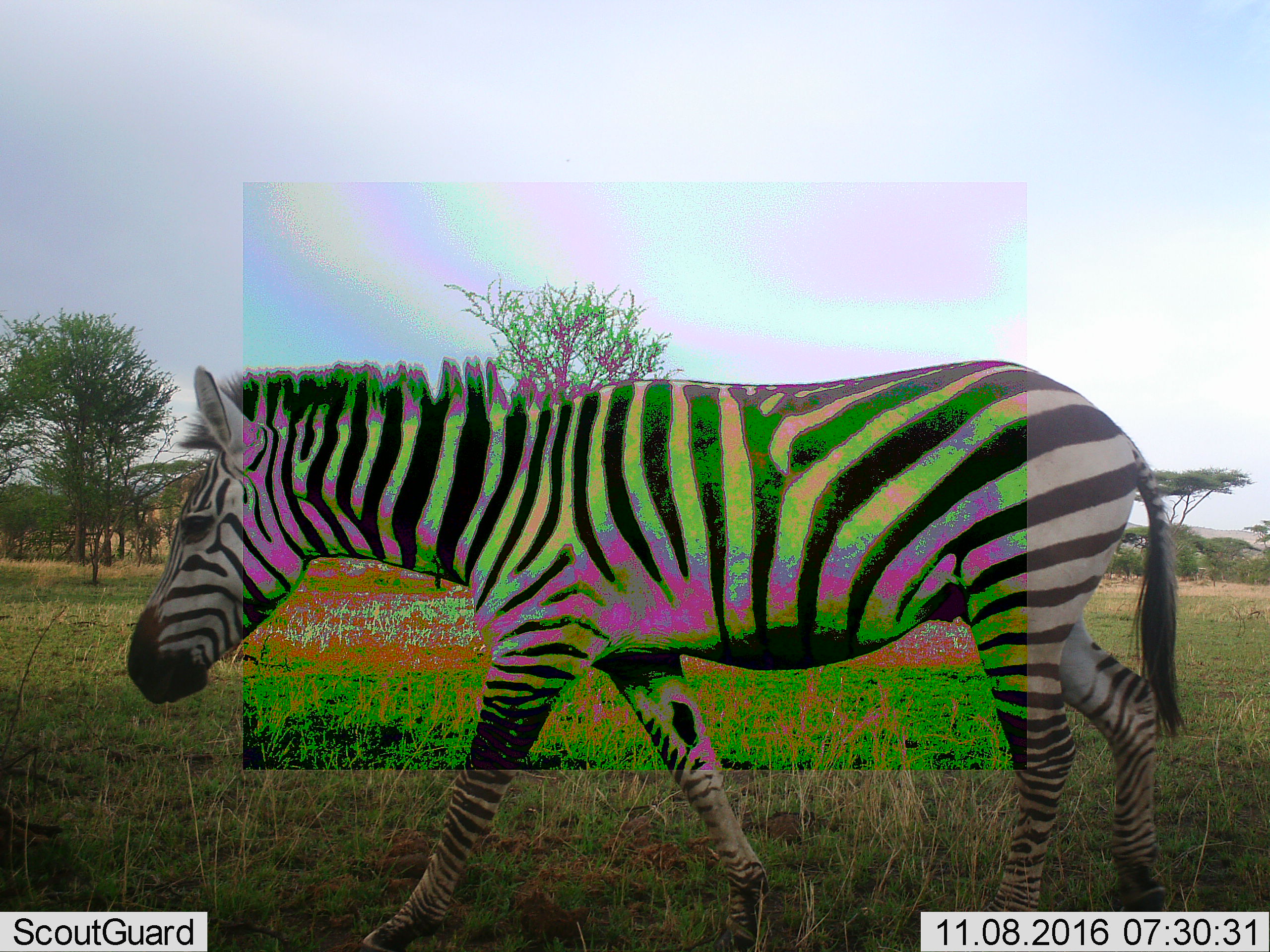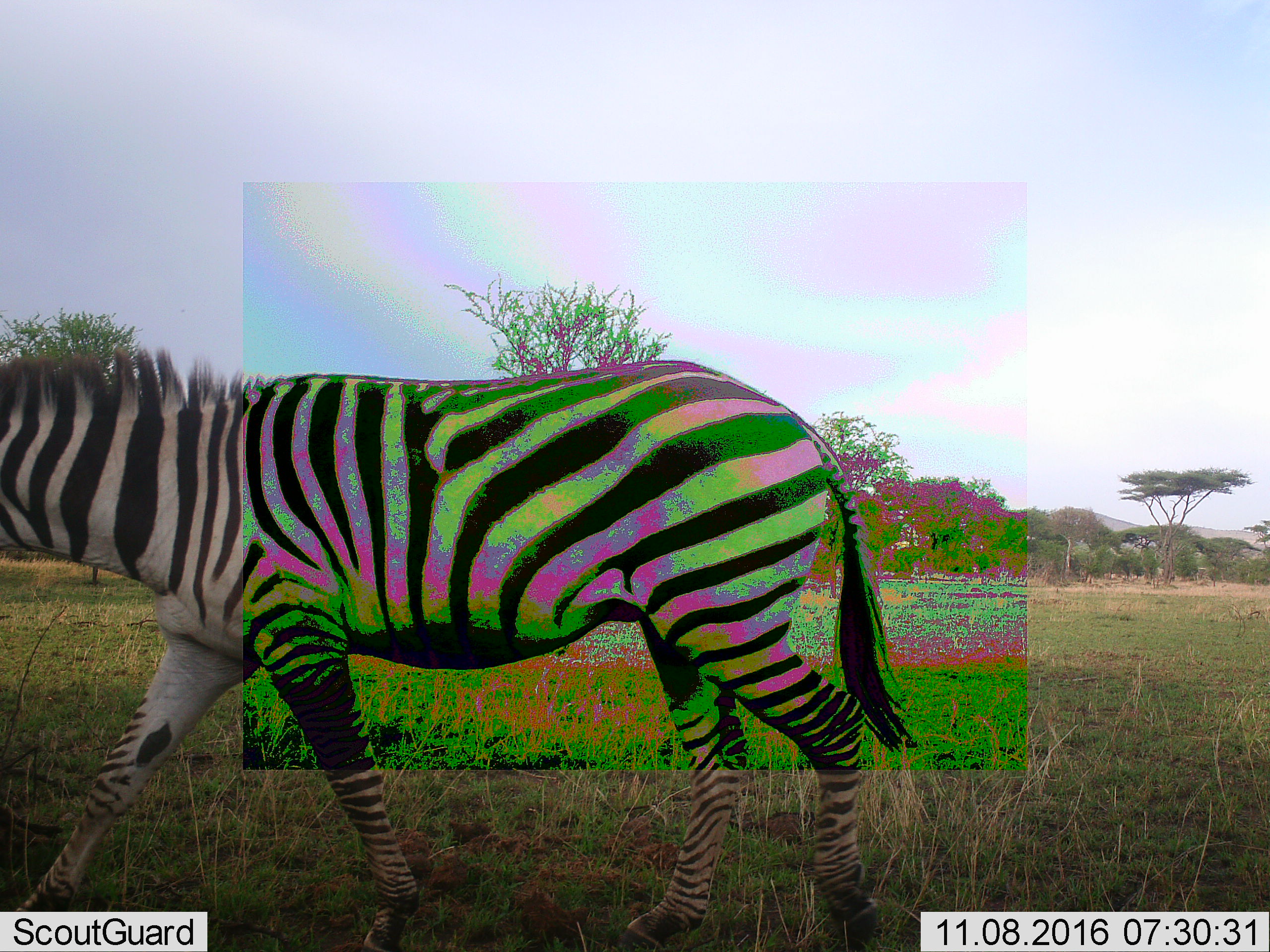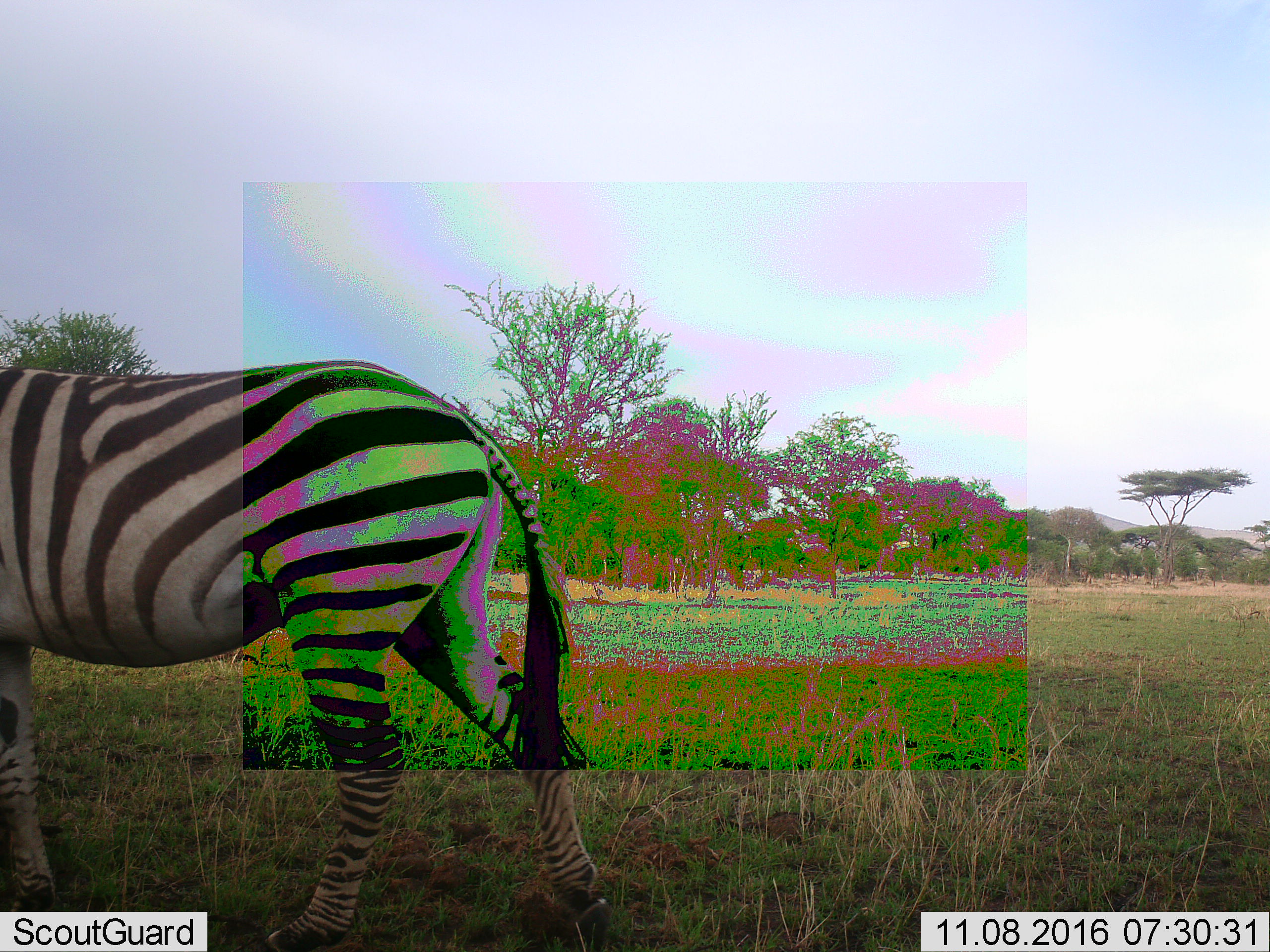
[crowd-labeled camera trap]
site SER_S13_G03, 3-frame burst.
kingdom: Animalia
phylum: Chordata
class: Mammalia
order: Perissodactyla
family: Equidae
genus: Equus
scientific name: Equus quagga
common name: plains zebra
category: zebraplains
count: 1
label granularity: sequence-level